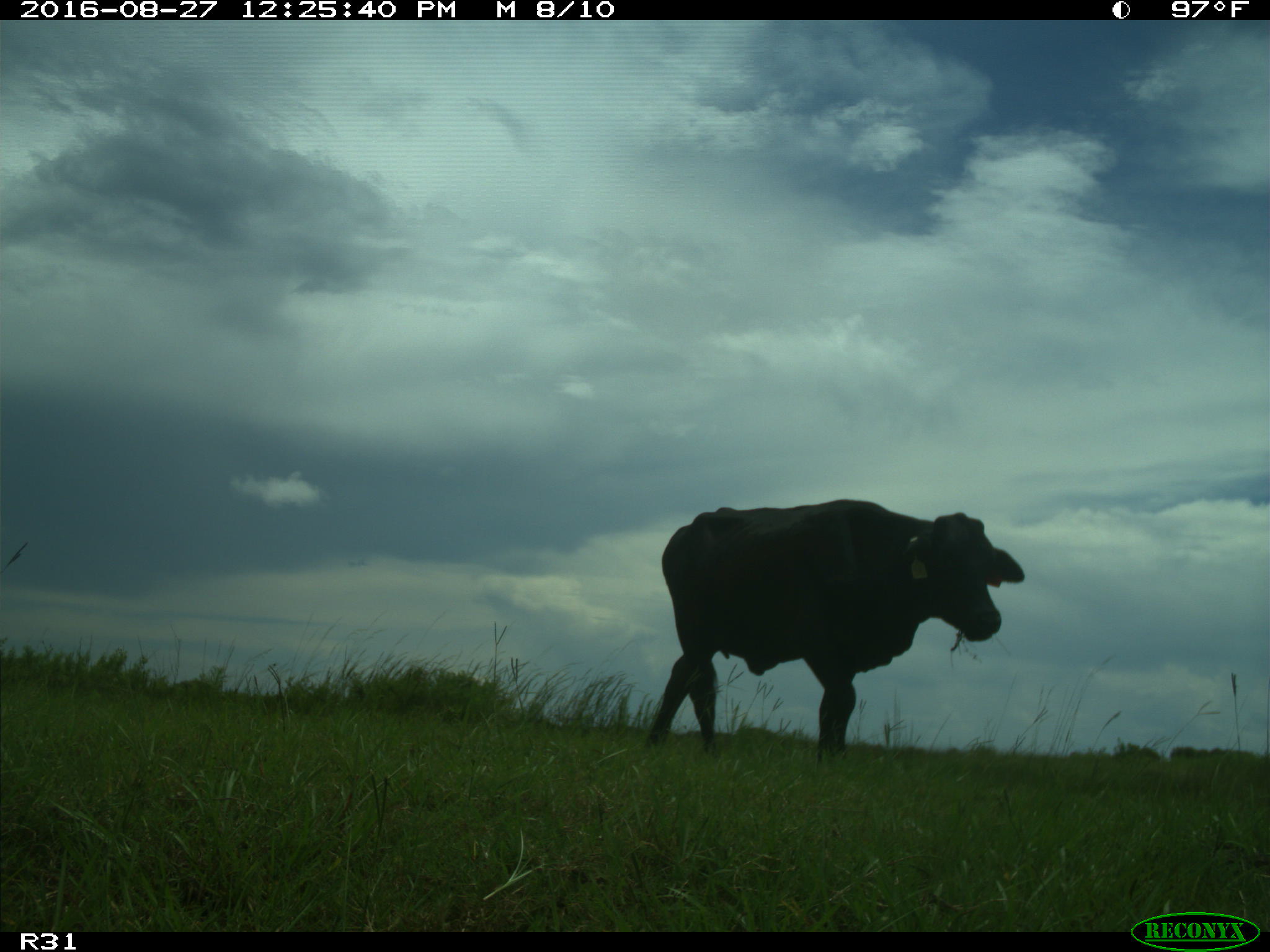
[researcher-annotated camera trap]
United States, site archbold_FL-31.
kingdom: Animalia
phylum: Chordata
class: Mammalia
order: Artiodactyla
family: Bovidae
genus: Bos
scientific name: Bos taurus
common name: domestic cow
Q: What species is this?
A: Bos taurus (domestic cow).